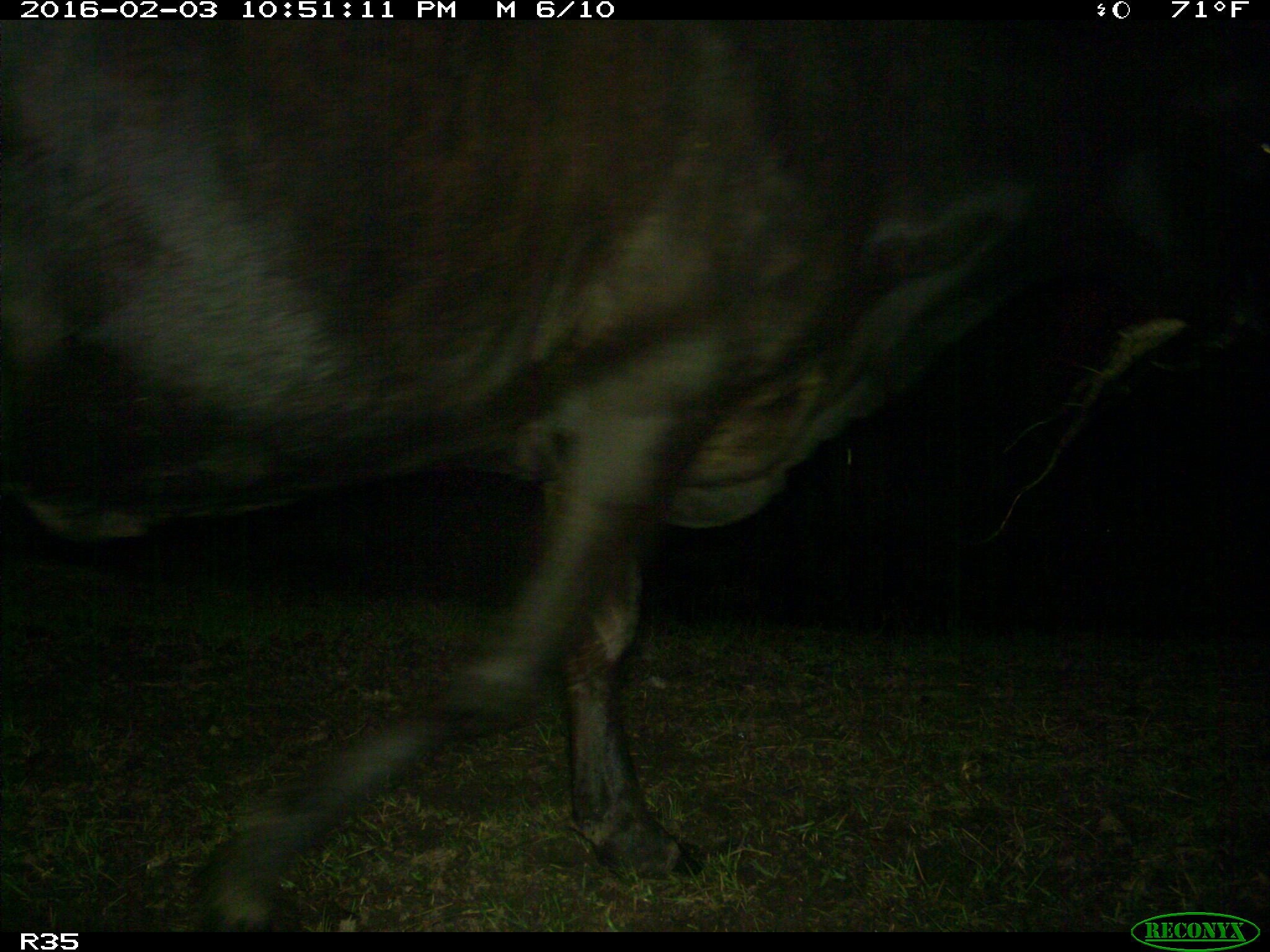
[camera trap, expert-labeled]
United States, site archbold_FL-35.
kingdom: Animalia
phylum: Chordata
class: Mammalia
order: Artiodactyla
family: Bovidae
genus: Bos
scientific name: Bos taurus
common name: domestic cow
Bos taurus (domestic cow).